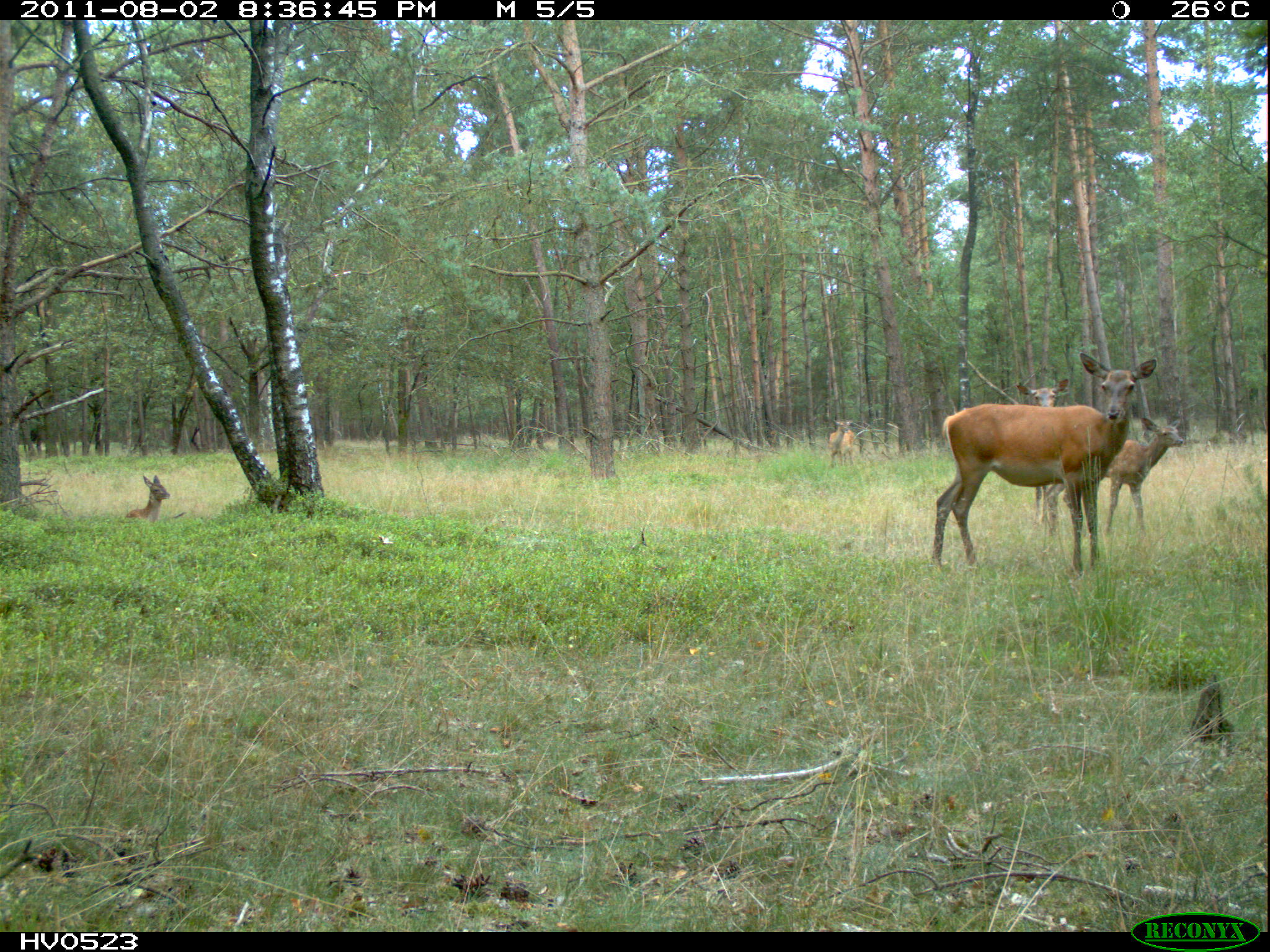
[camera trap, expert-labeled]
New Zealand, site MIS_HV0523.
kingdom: Animalia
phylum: Chordata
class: Mammalia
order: Artiodactyla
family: Cervidae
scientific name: Cervidae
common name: deer